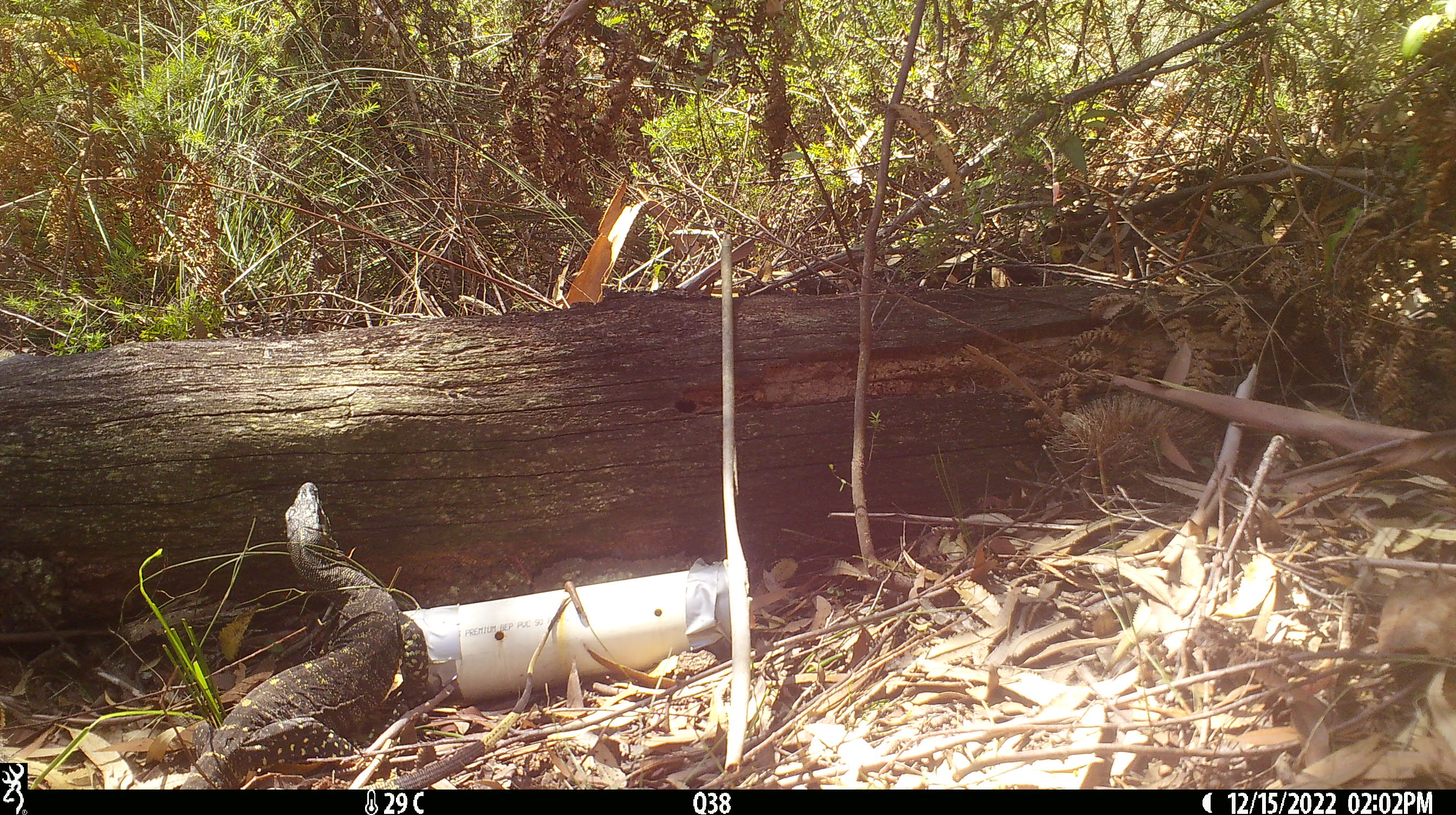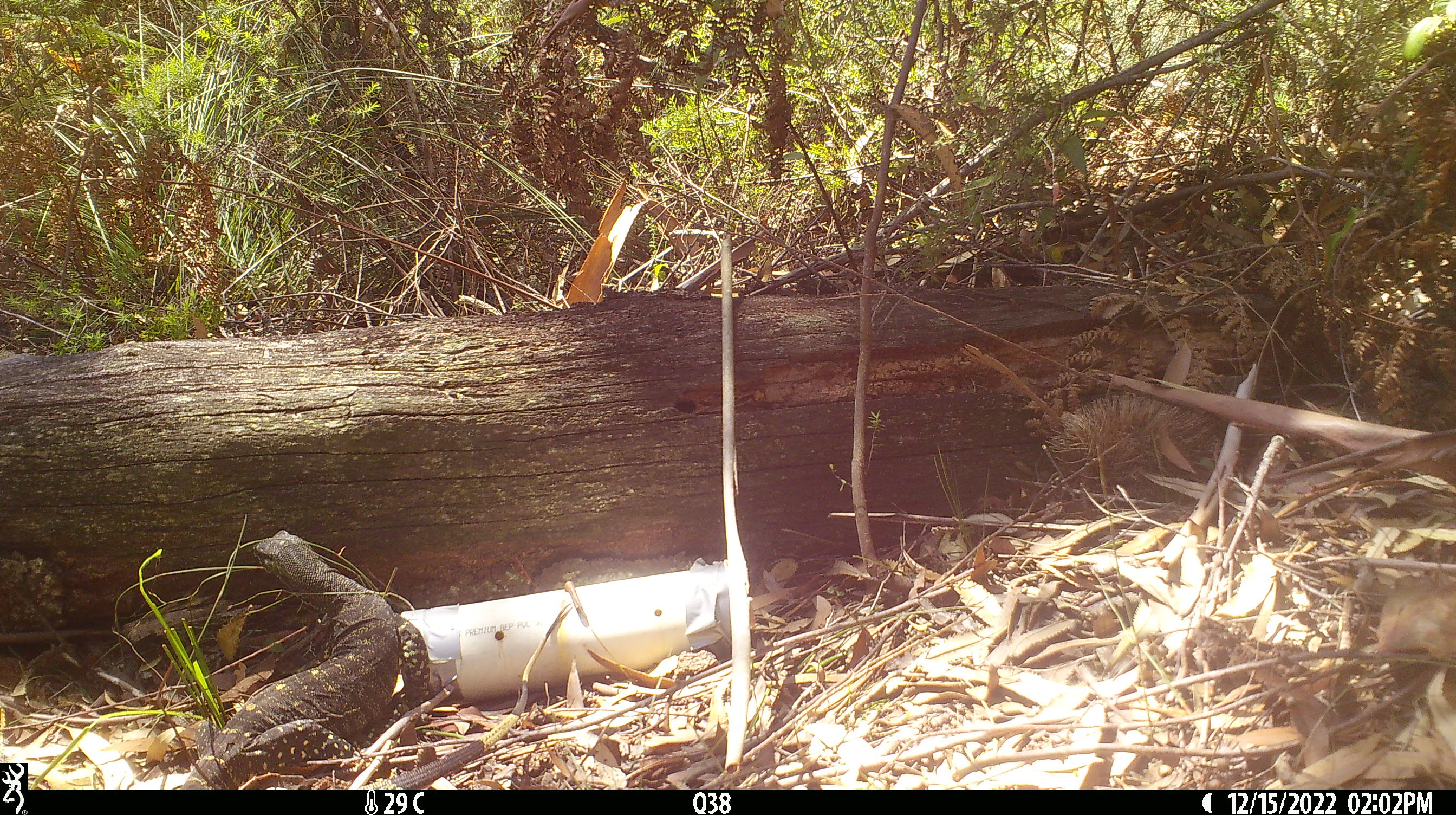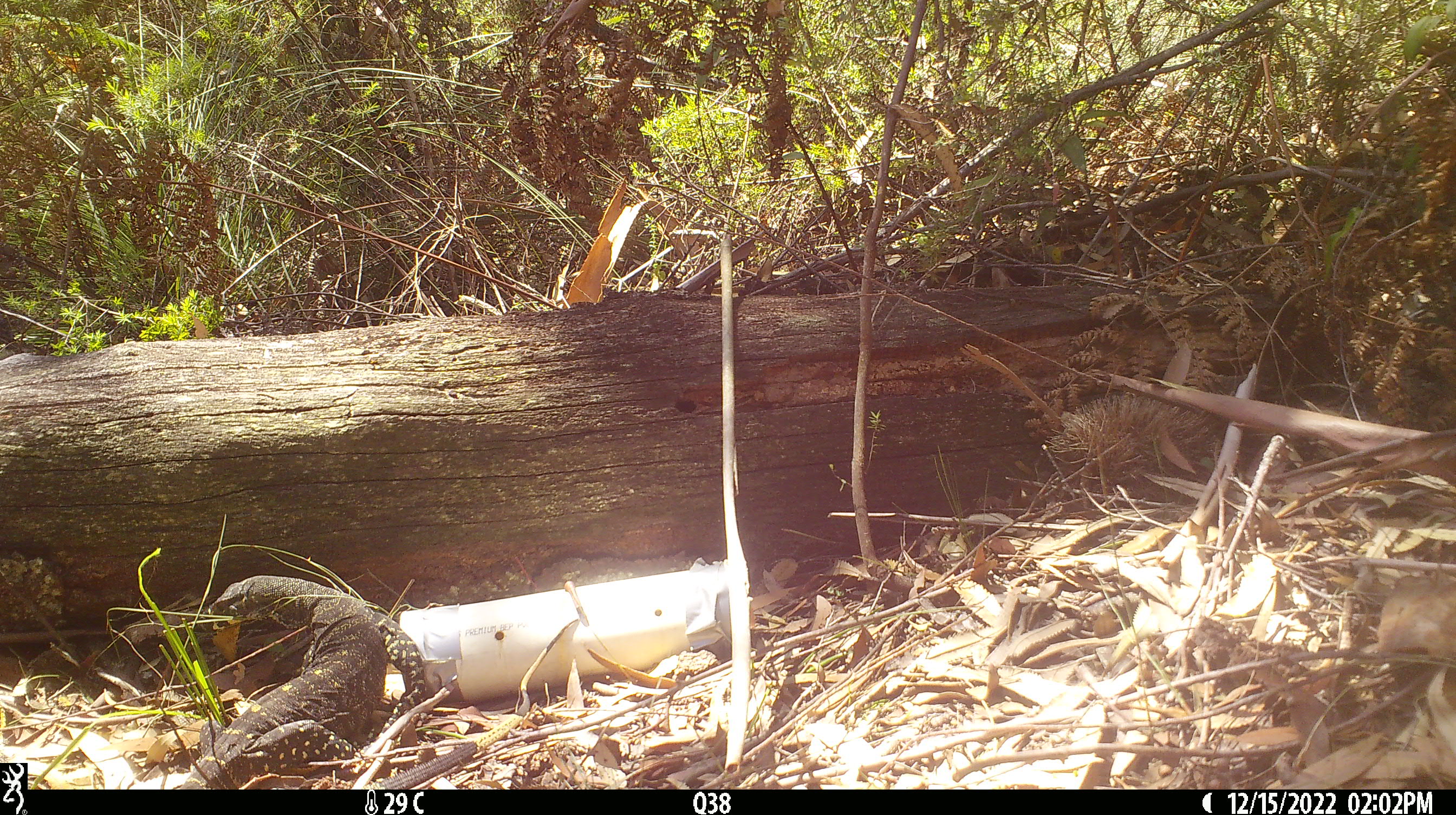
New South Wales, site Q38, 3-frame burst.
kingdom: Animalia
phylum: Chordata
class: Reptilia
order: Squamata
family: Varanidae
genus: Varanus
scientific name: Varanus varius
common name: lace monitor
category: goanna